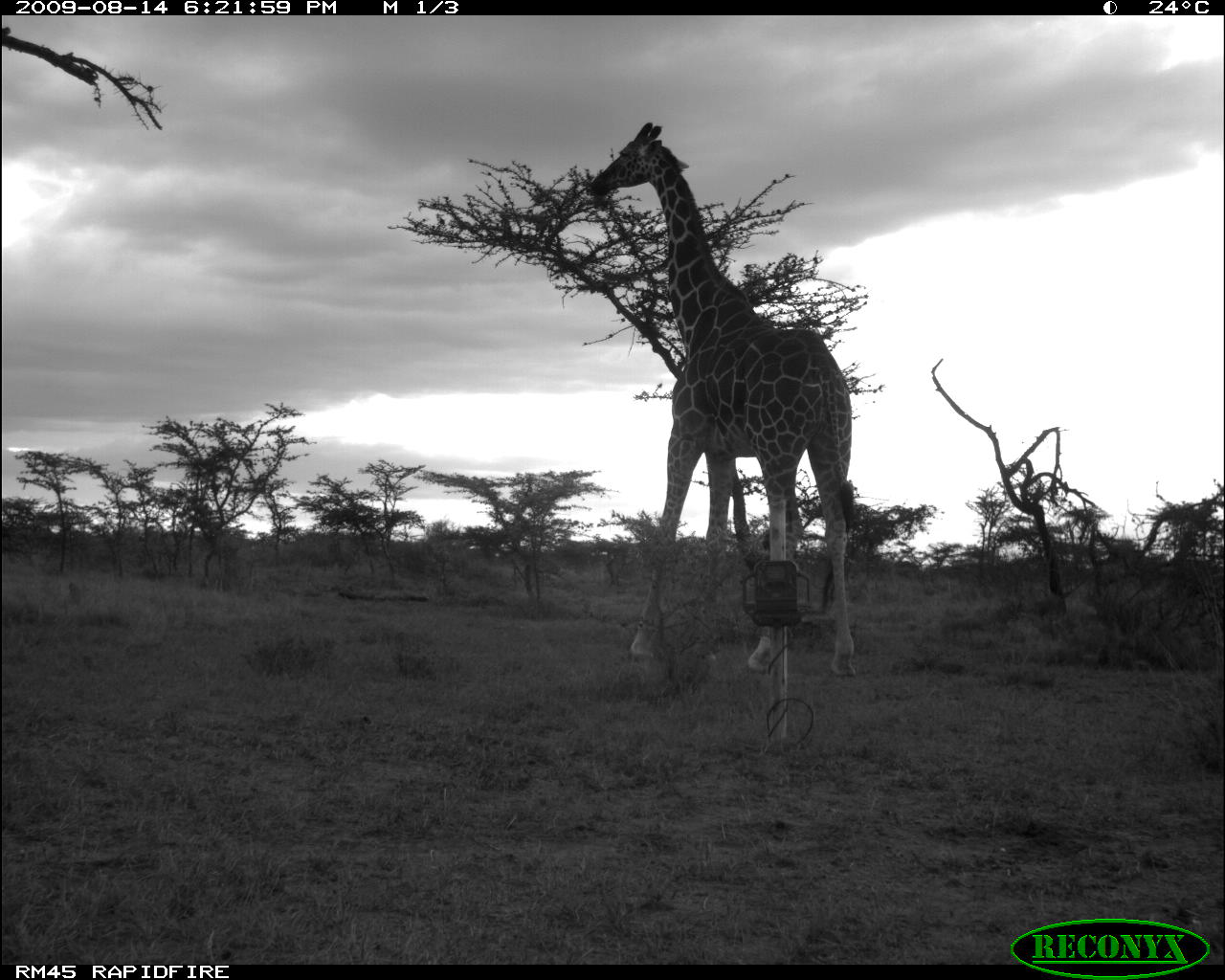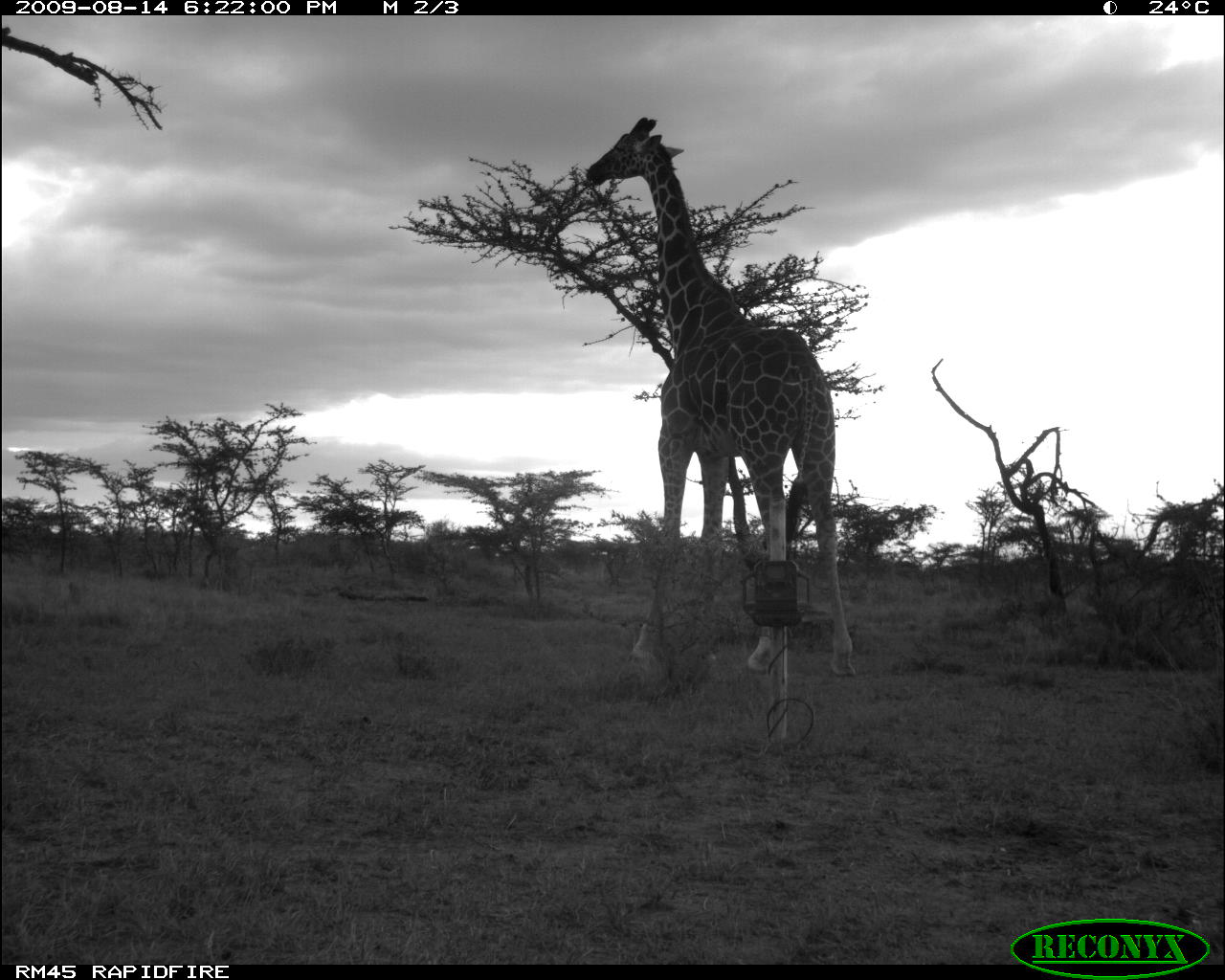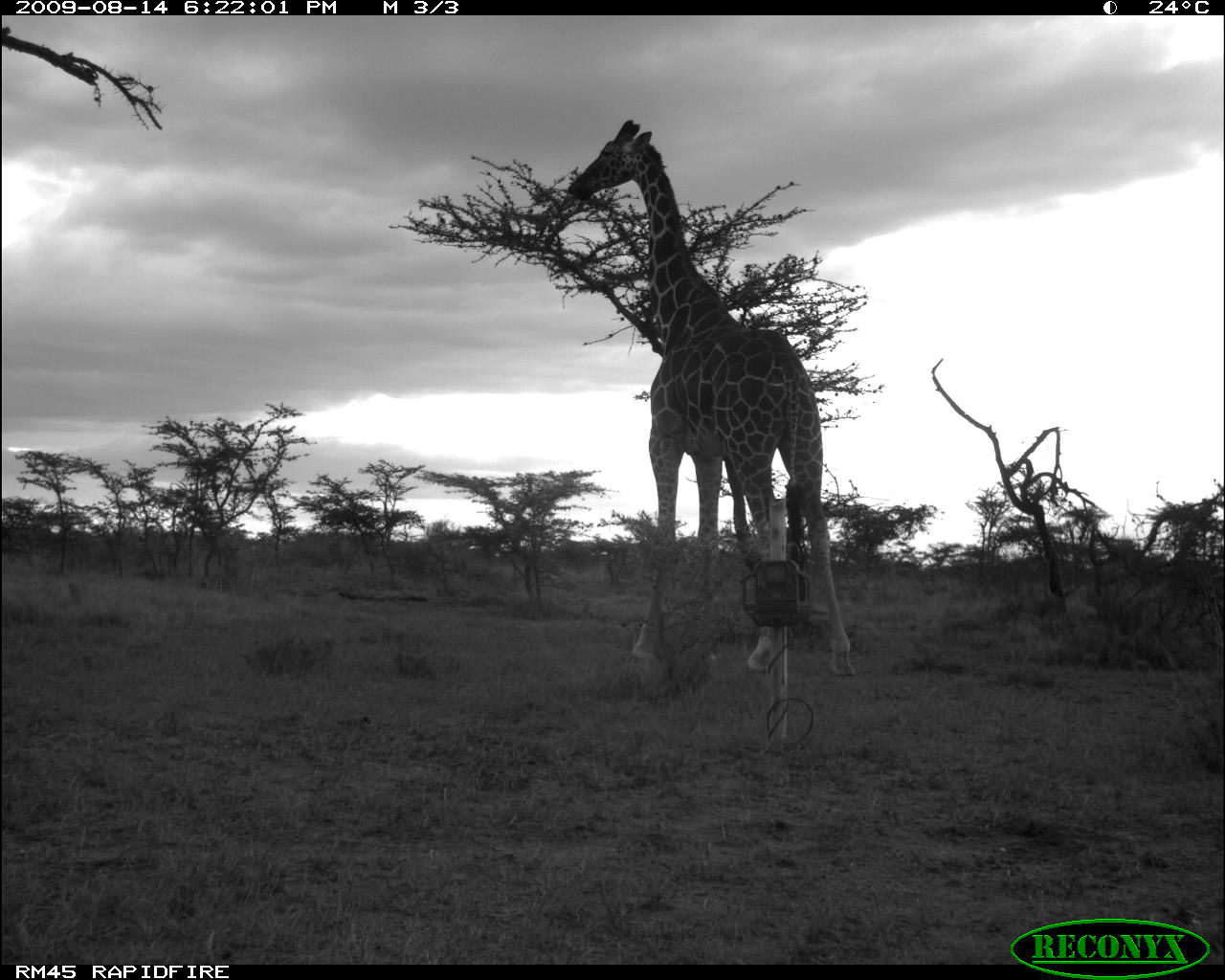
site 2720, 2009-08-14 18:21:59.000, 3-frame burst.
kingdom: Animalia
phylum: Chordata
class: Mammalia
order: Artiodactyla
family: Giraffidae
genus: Giraffa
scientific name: Giraffa camelopardalis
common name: giraffe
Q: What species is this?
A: Giraffa camelopardalis (giraffe).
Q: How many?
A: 1.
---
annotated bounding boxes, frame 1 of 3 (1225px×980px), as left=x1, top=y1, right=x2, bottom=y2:
giraffa camelopardalis: left=588, top=120, right=860, bottom=677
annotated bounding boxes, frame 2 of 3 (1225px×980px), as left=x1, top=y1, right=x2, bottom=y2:
giraffa camelopardalis: left=585, top=116, right=854, bottom=676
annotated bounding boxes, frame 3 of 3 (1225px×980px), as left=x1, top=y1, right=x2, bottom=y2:
giraffa camelopardalis: left=564, top=118, right=854, bottom=676